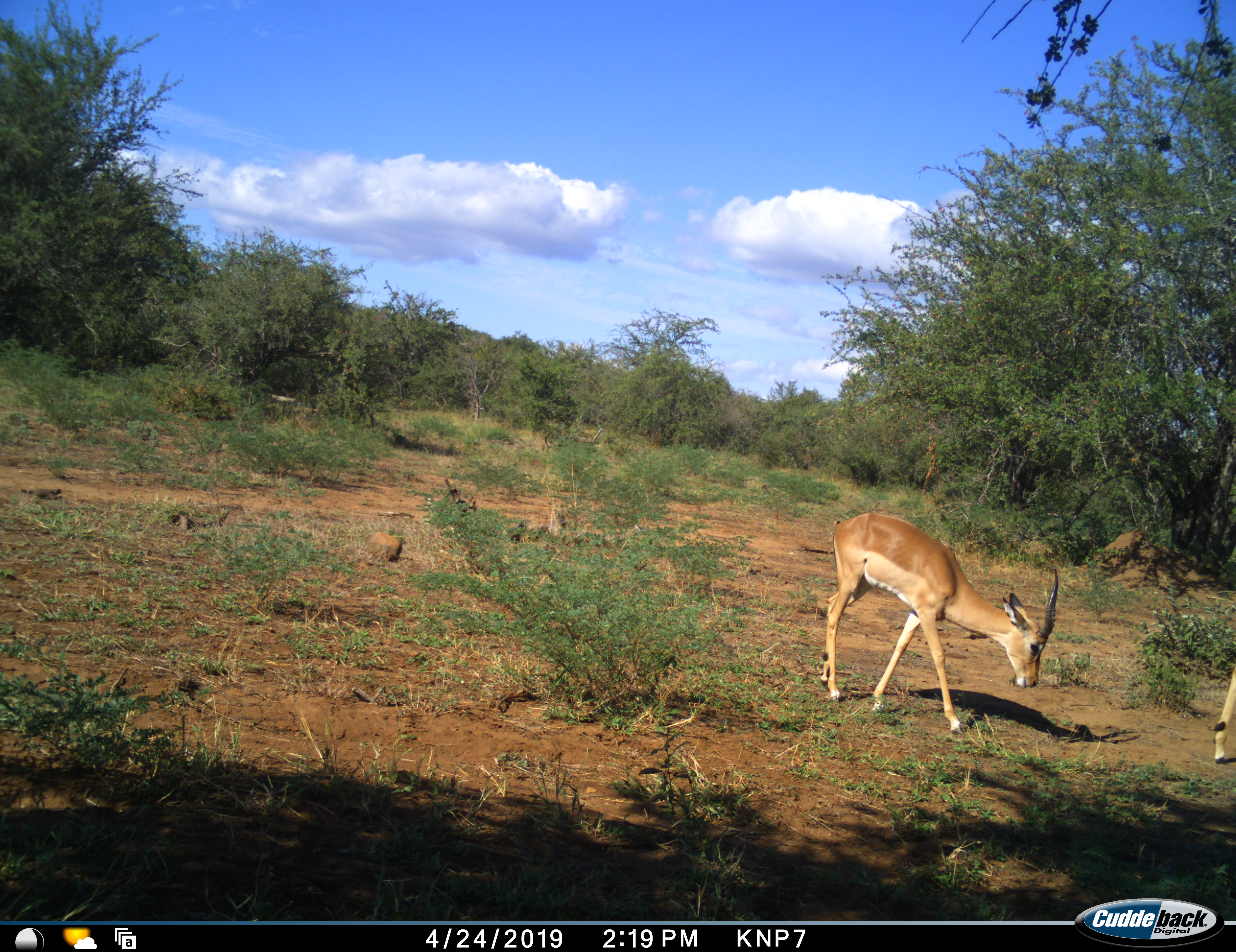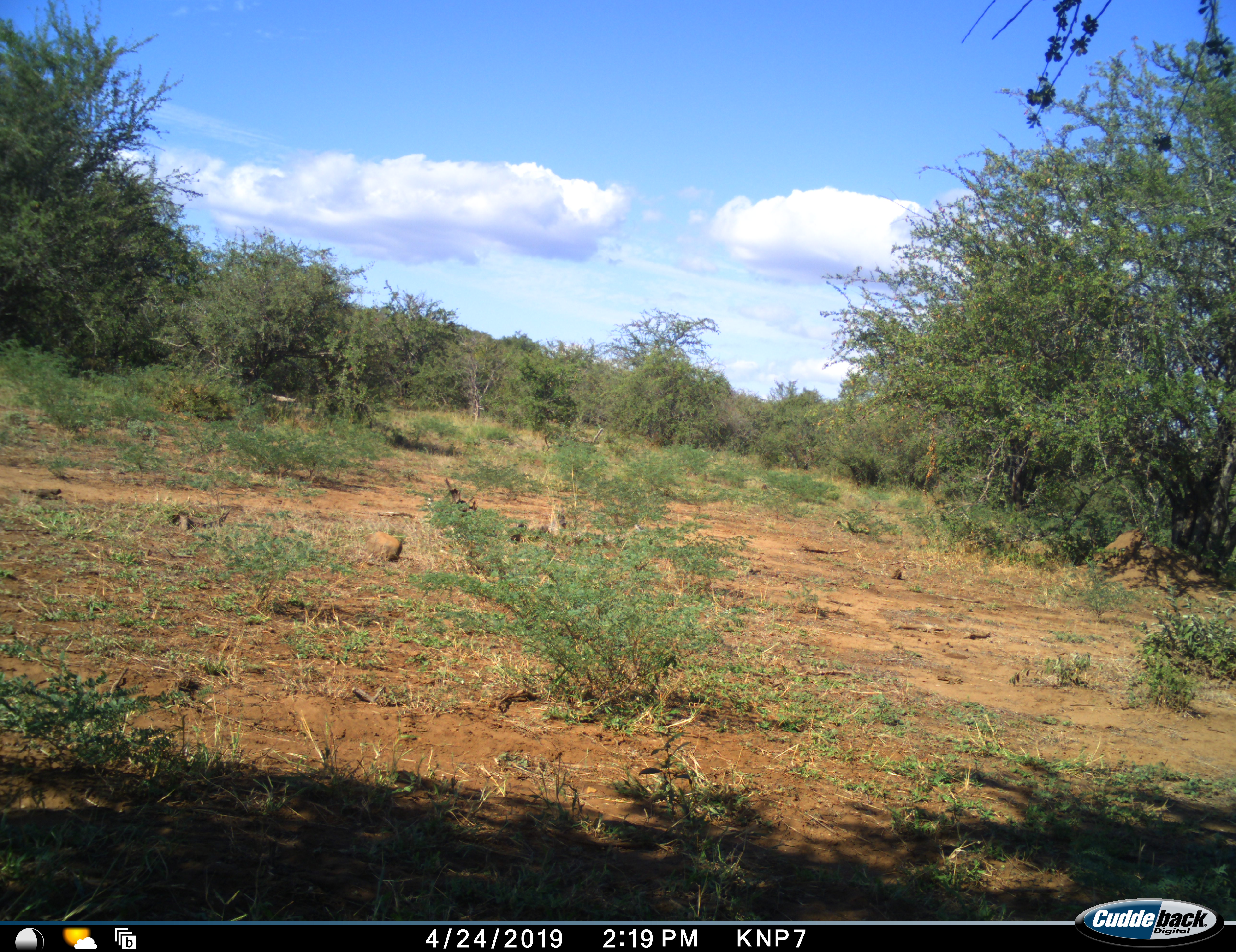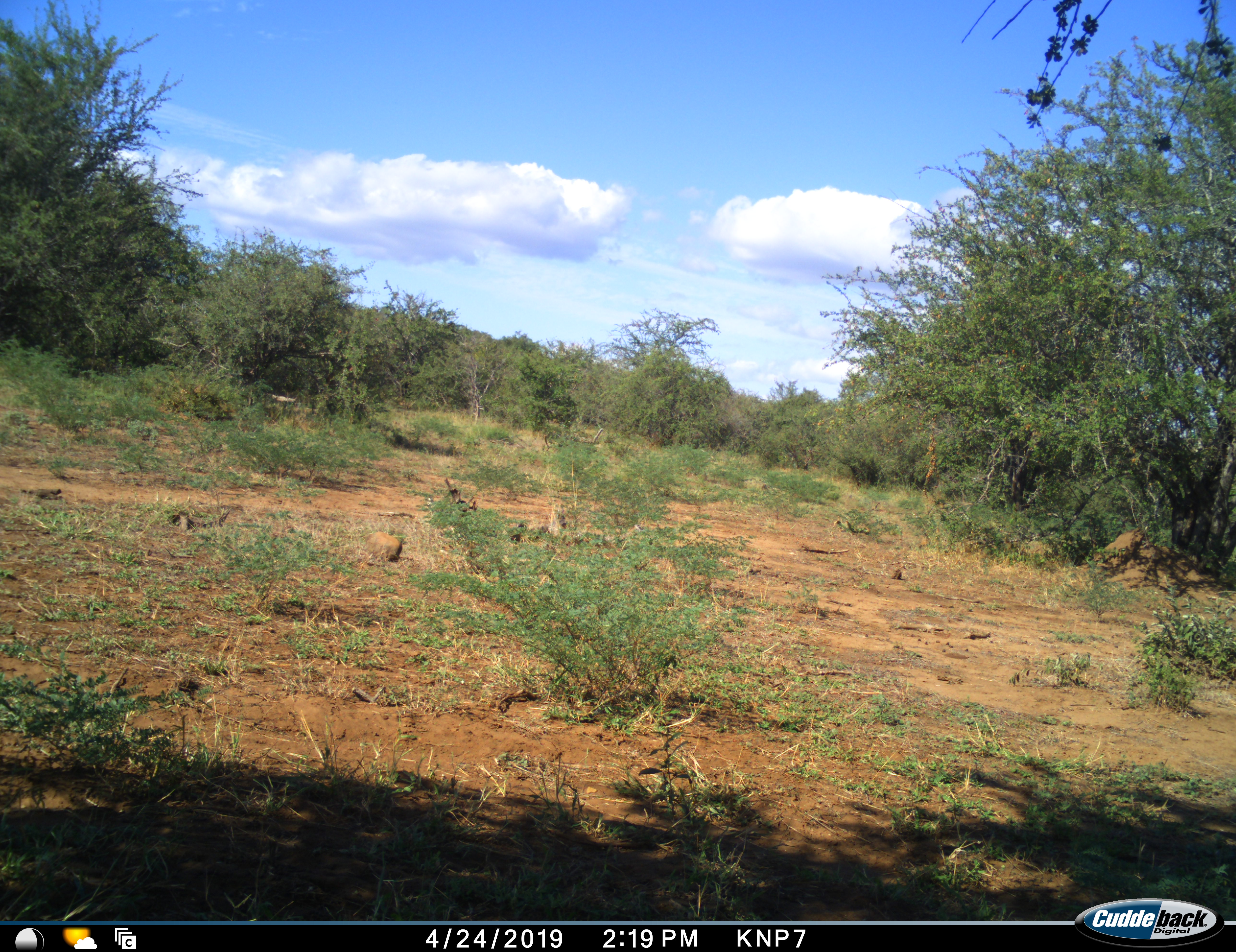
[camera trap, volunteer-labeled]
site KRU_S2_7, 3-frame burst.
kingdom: Animalia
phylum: Chordata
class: Mammalia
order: Artiodactyla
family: Bovidae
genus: Aepyceros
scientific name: Aepyceros melampus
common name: impala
Impala (Aepyceros melampus), count 2. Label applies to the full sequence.